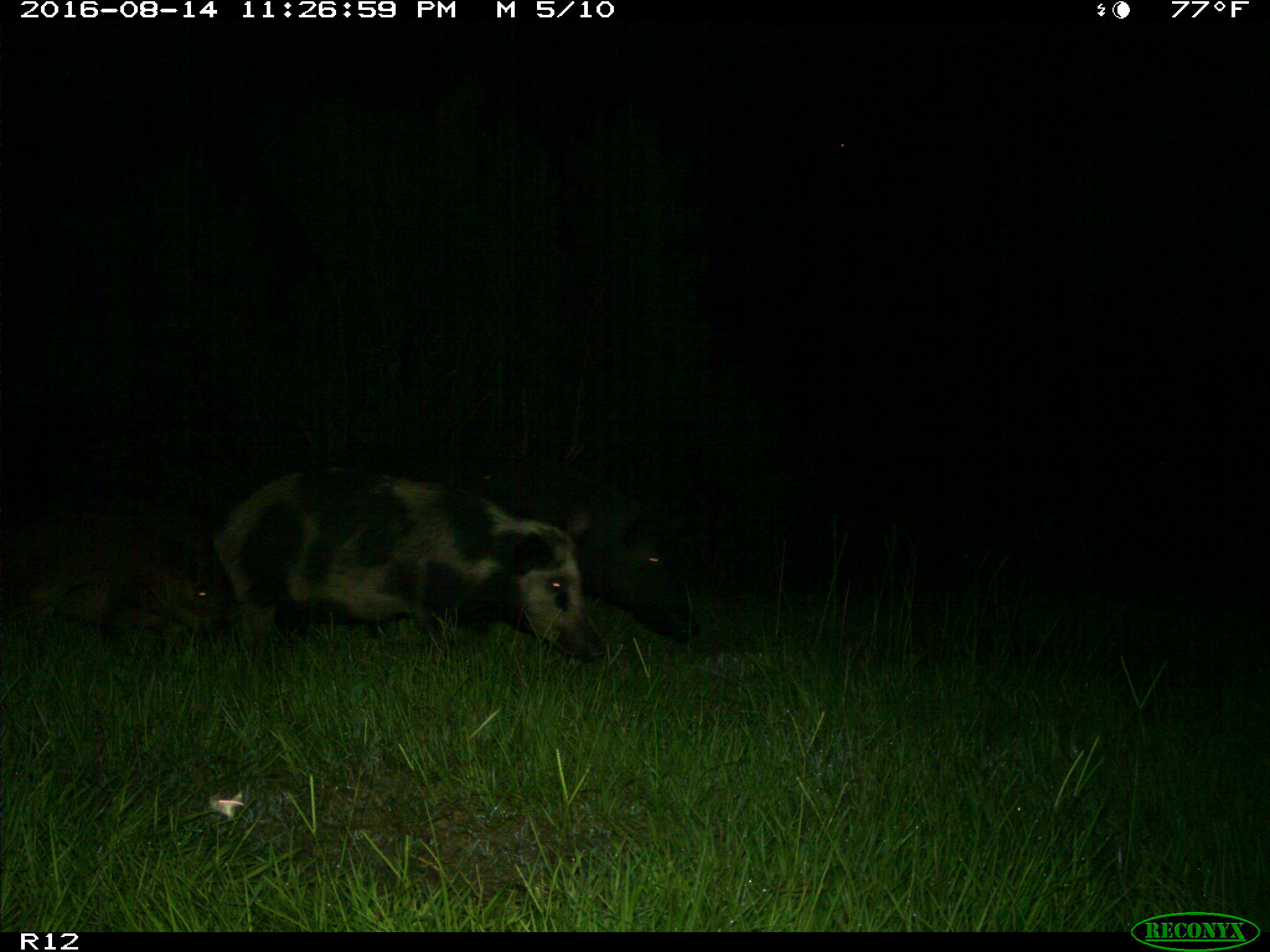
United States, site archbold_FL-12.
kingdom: Animalia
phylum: Chordata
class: Mammalia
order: Artiodactyla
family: Suidae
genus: Sus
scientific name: Sus scrofa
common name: wild boar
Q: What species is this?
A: Sus scrofa (wild boar).